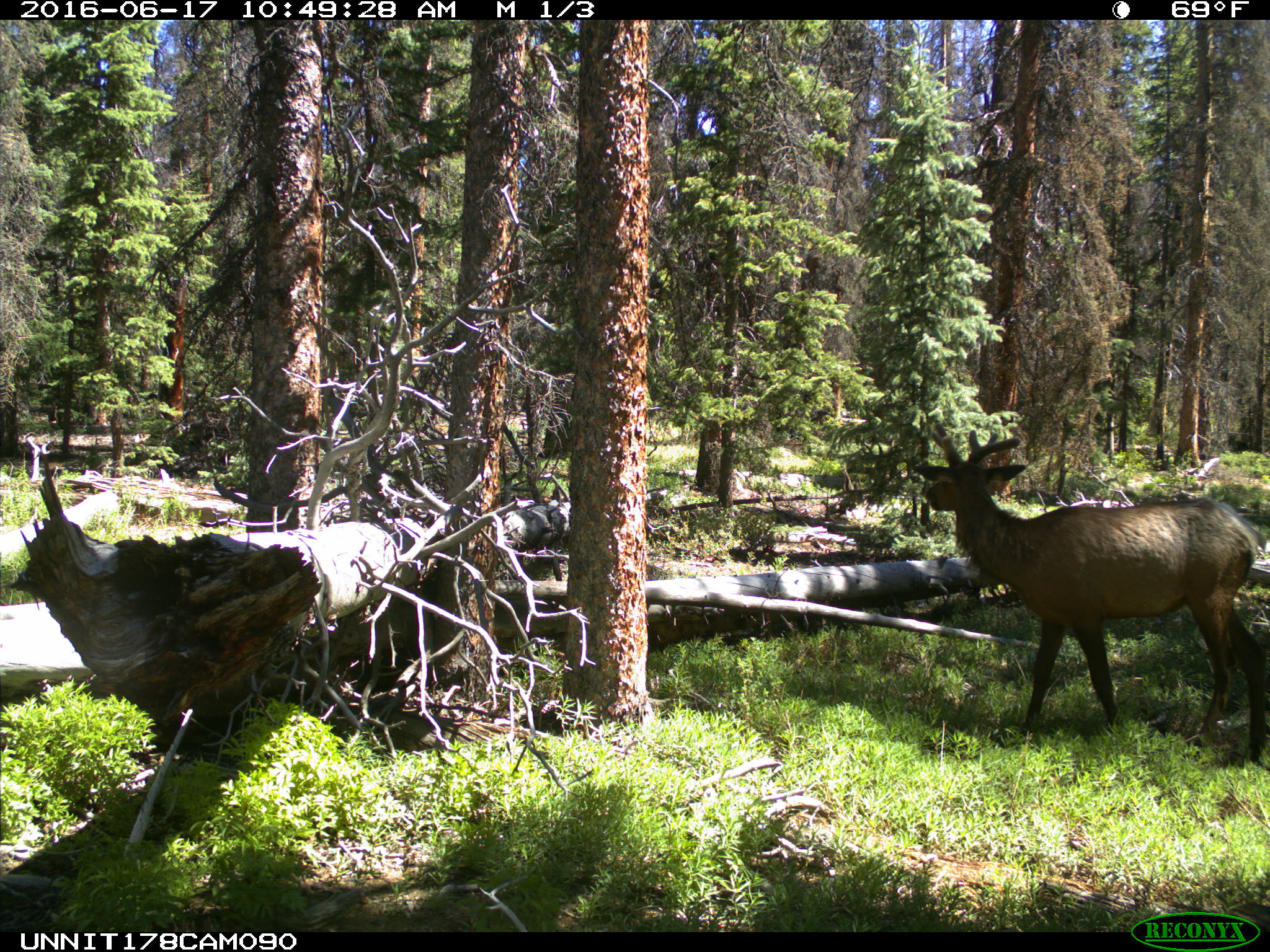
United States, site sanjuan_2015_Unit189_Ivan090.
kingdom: Animalia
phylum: Chordata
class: Mammalia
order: Artiodactyla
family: Cervidae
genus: Cervus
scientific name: Cervus elaphus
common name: red deer